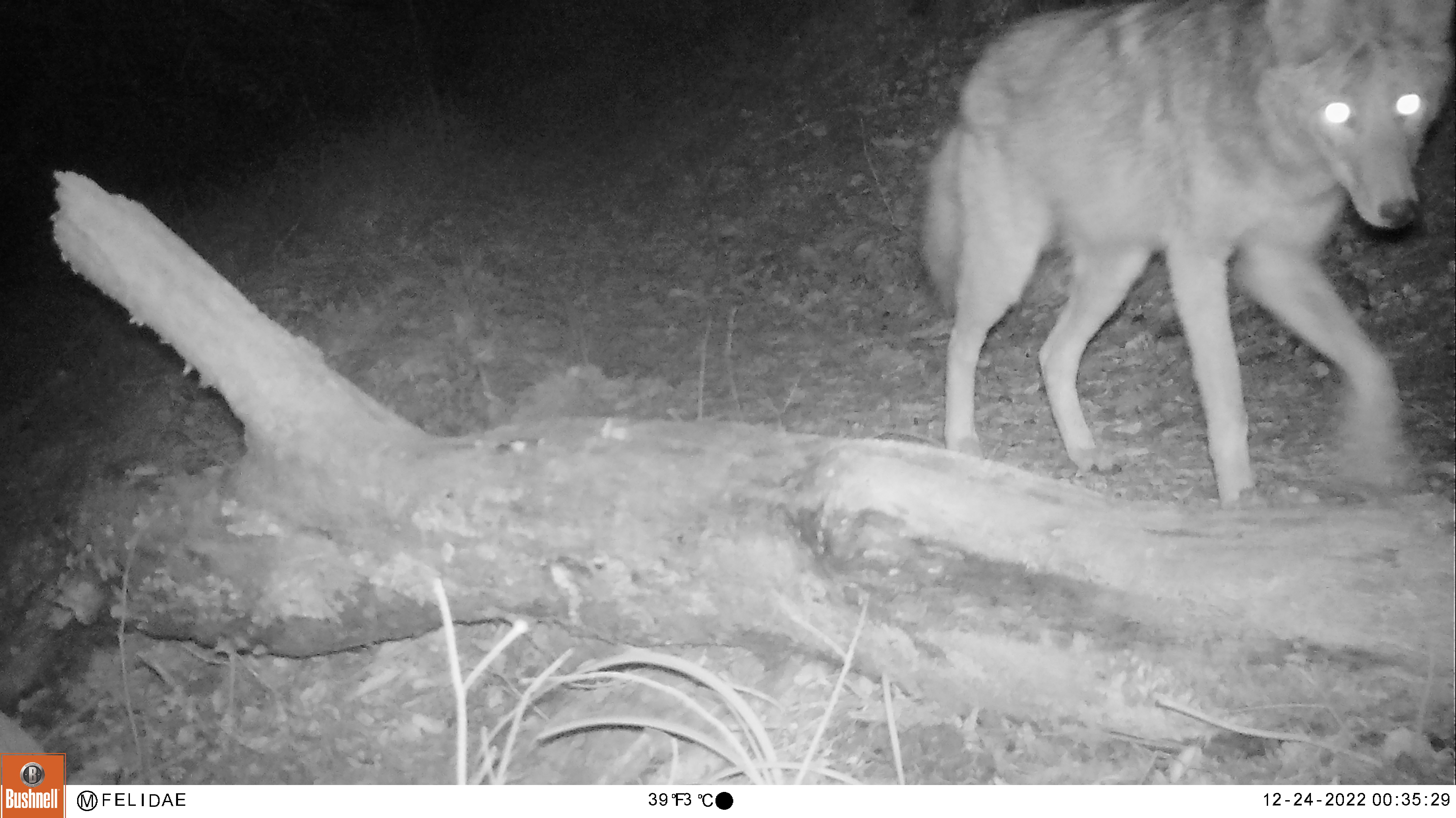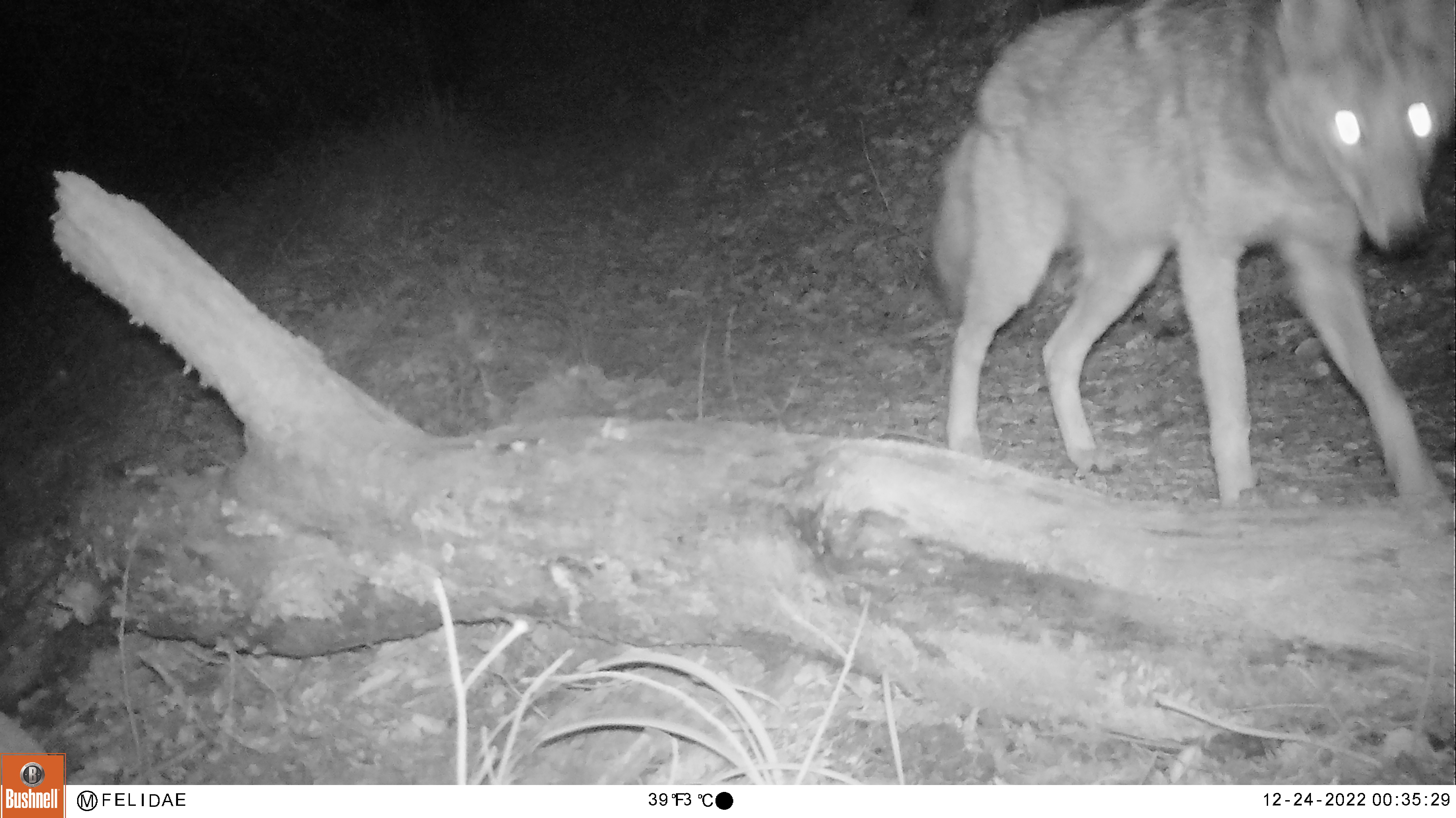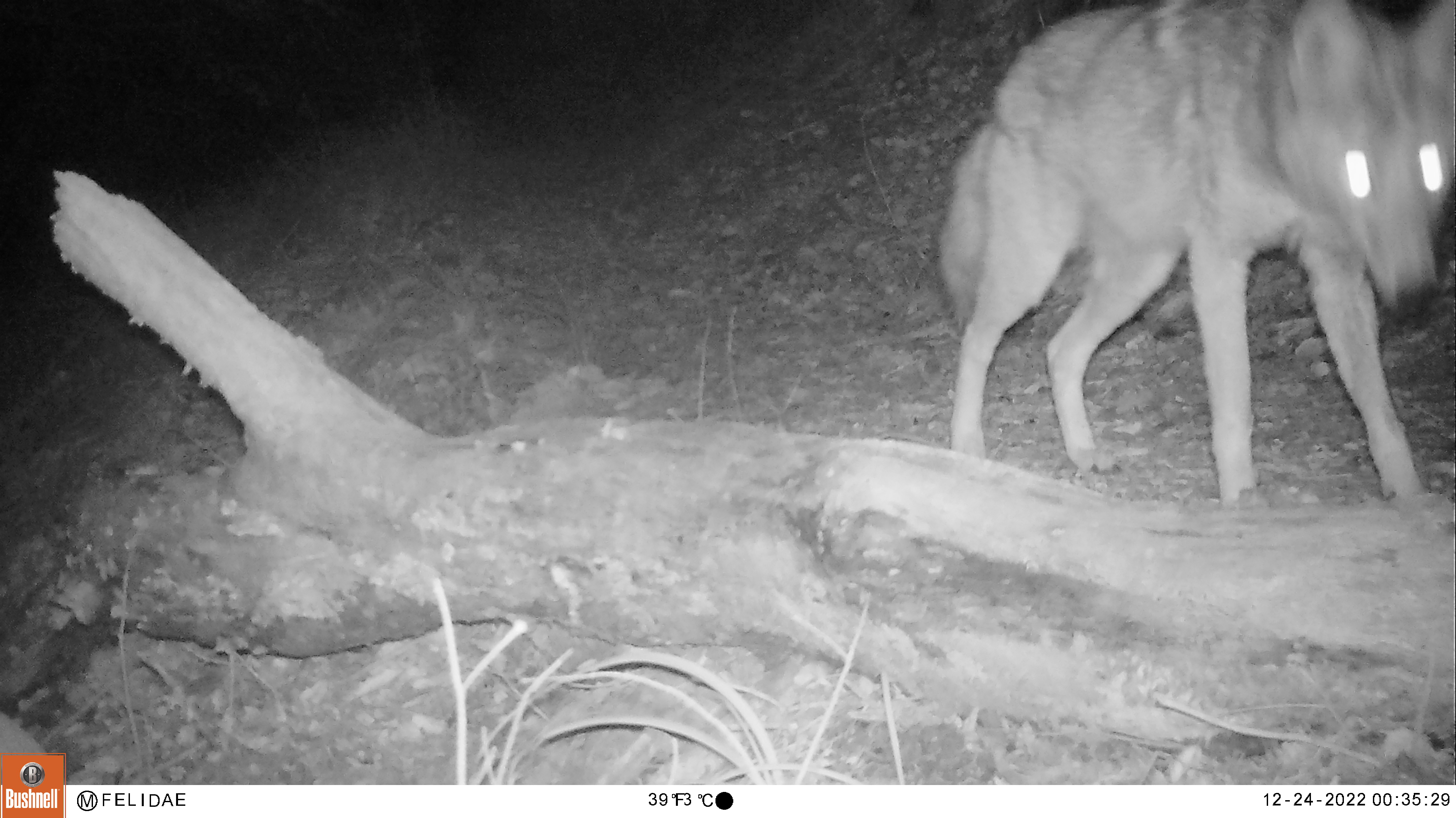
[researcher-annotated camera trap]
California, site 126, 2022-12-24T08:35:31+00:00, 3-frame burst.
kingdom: Animalia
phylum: Chordata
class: Mammalia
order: Carnivora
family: Canidae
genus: Canis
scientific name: Canis latrans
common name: coyote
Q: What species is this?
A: Coyote (Canis latrans).